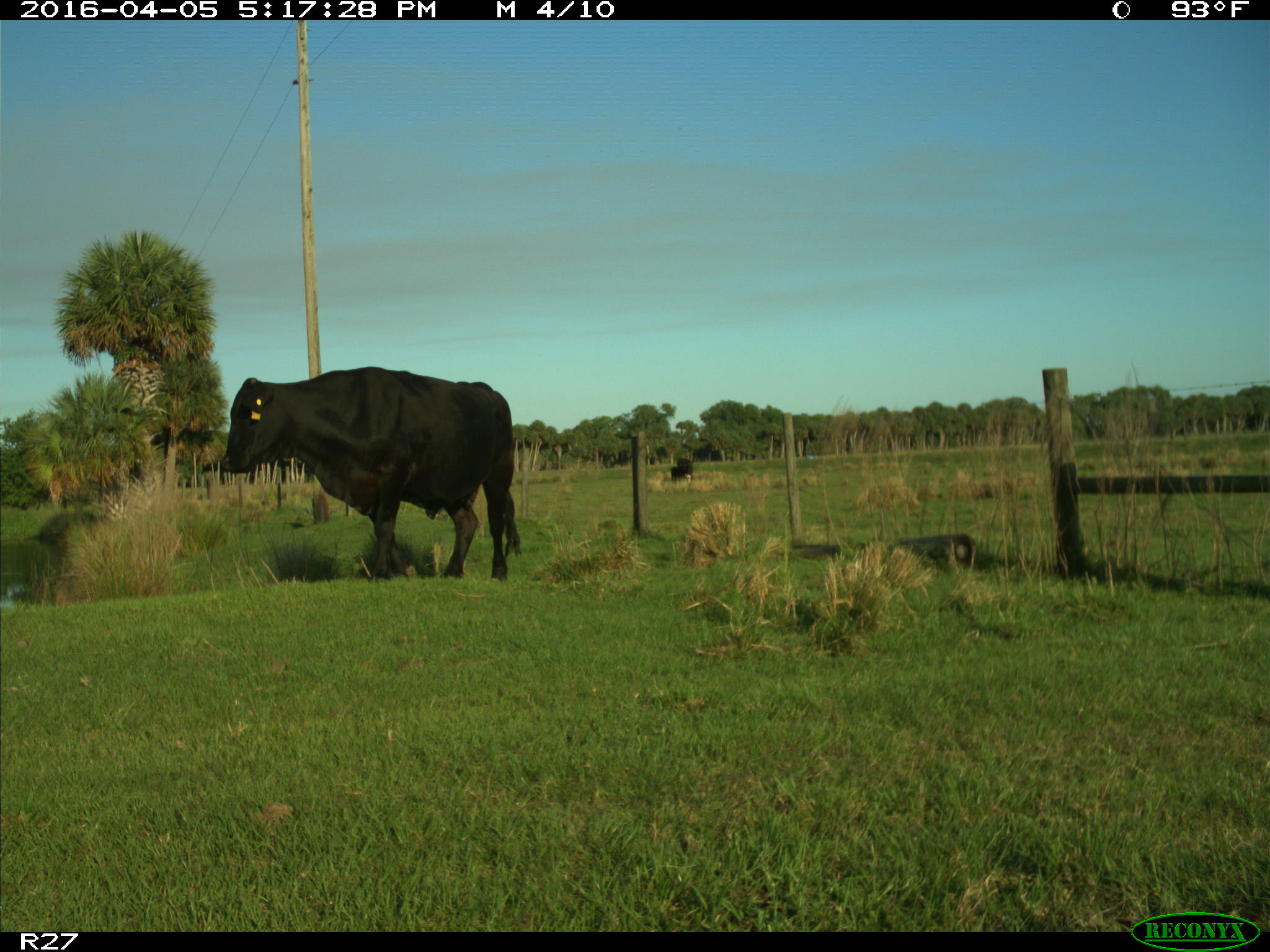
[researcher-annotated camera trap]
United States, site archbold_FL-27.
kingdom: Animalia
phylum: Chordata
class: Mammalia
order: Artiodactyla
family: Bovidae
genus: Bos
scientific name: Bos taurus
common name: domestic cow